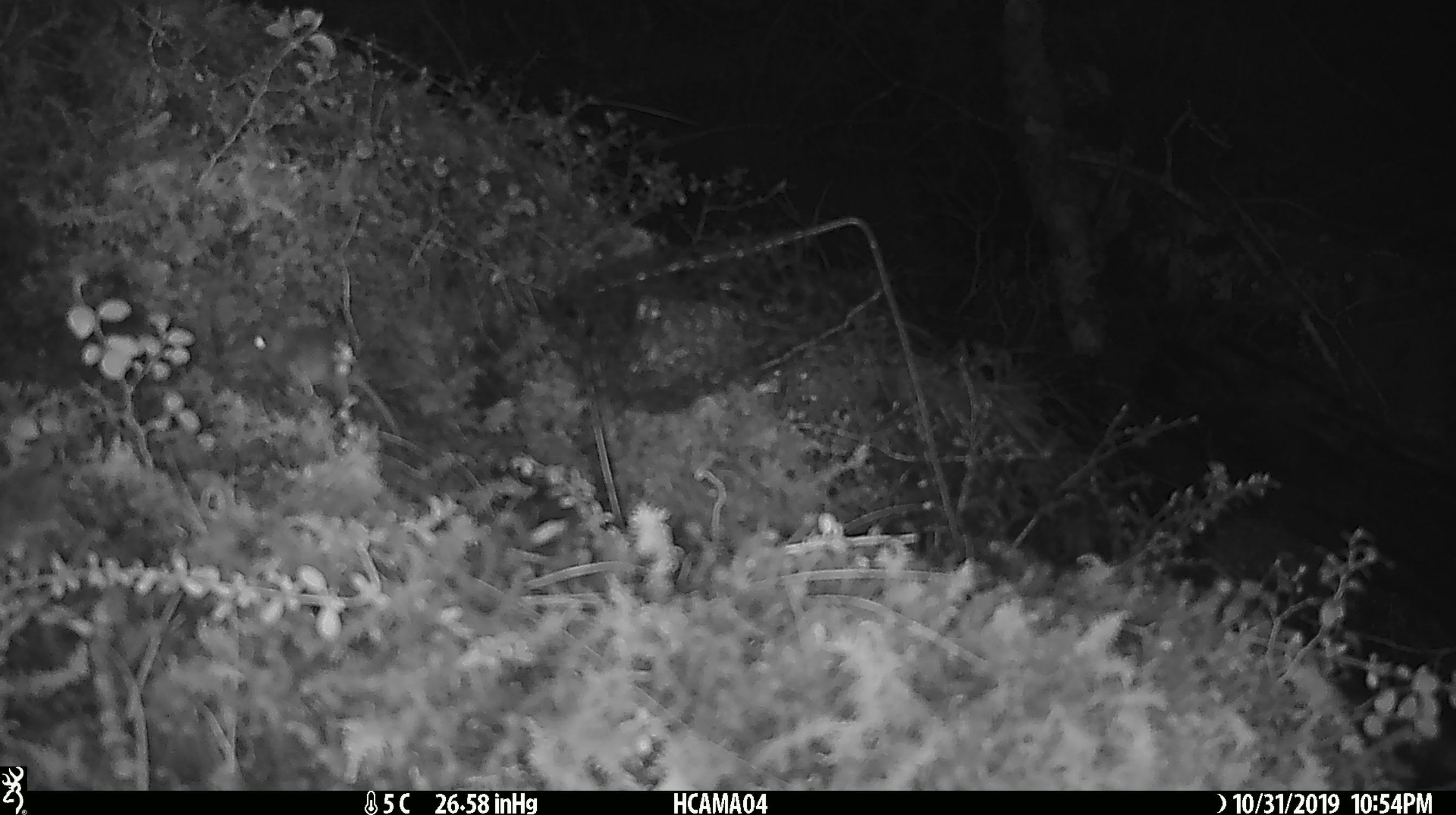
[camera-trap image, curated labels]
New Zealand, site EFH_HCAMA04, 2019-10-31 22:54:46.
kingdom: Animalia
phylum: Chordata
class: Mammalia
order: Rodentia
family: Muridae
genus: Mus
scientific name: Mus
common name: mouse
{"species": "mouse (Mus)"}